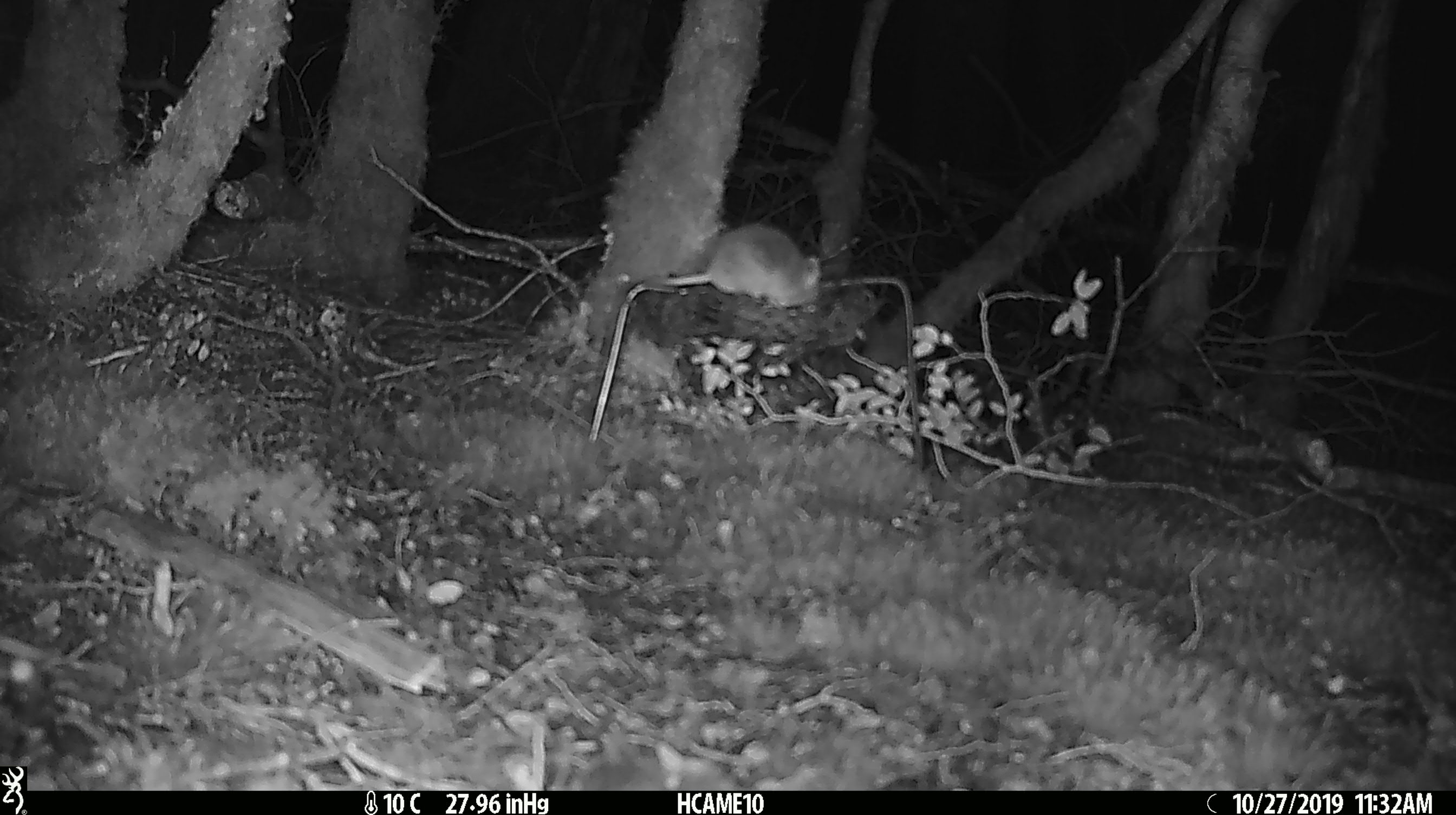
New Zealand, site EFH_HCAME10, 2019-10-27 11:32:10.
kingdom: Animalia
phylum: Chordata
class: Mammalia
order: Rodentia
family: Muridae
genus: Mus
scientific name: Mus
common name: mouse